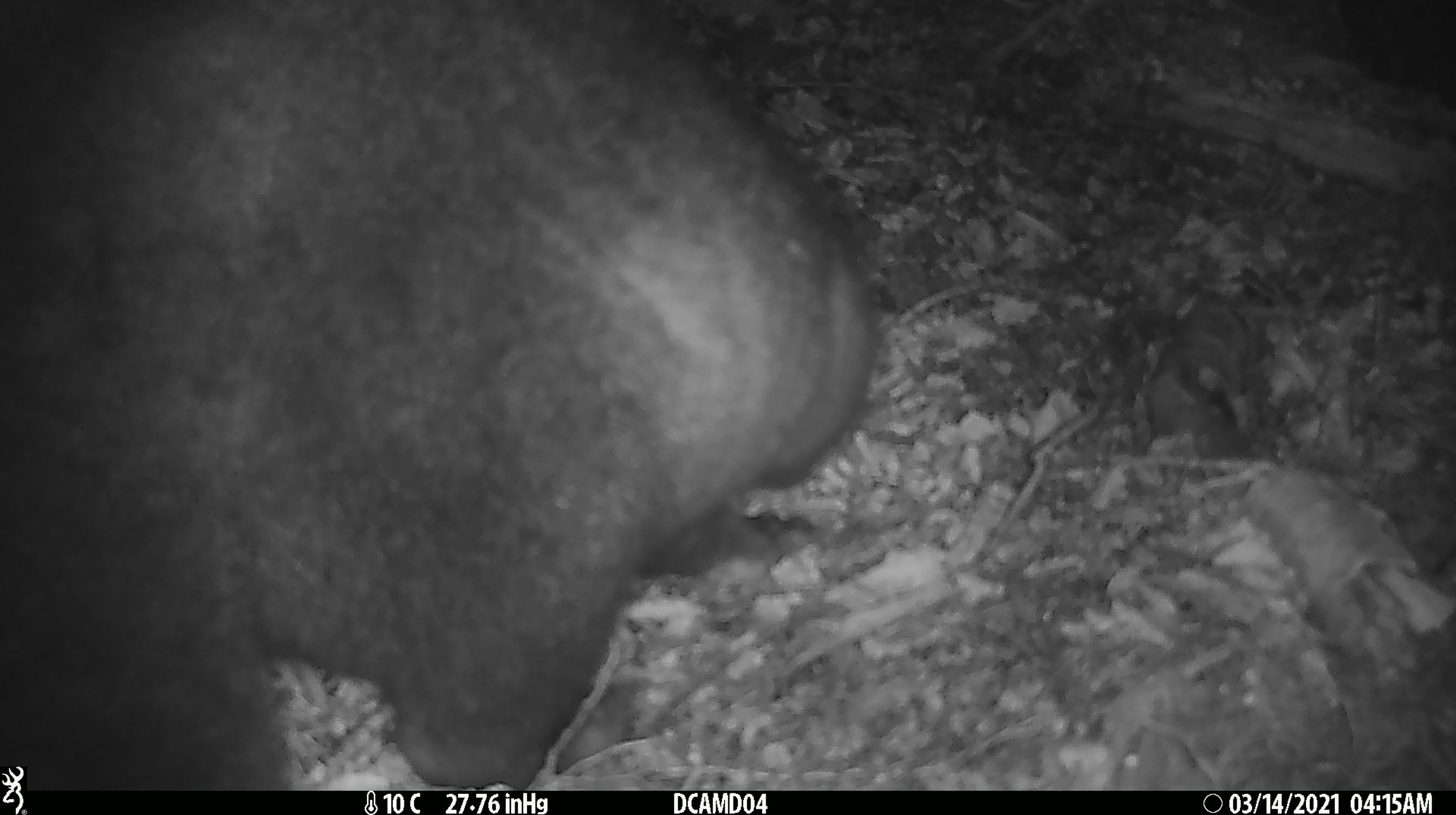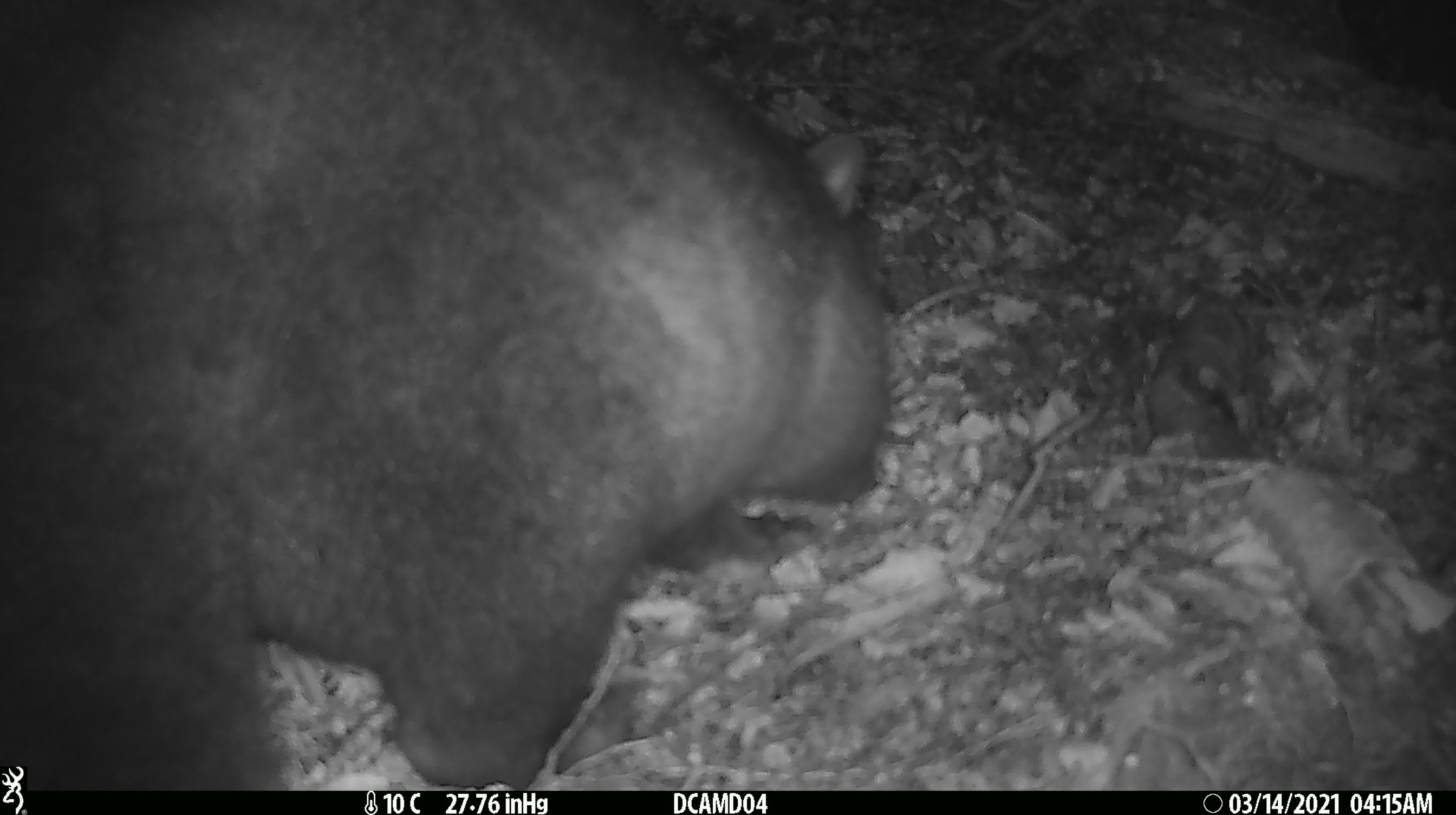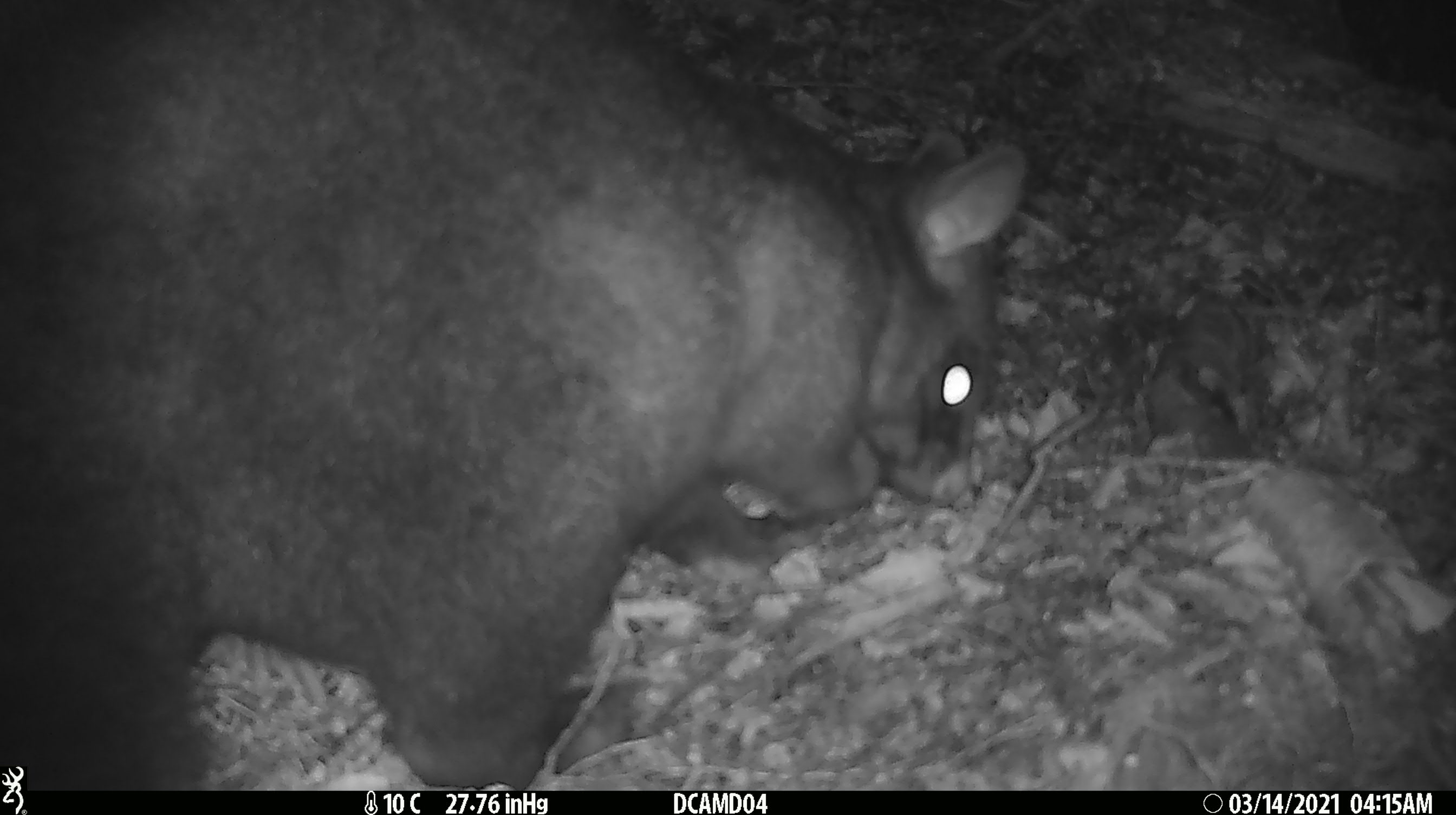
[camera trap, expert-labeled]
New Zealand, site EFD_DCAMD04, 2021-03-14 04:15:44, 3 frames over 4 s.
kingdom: Animalia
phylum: Chordata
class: Mammalia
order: Diprotodontia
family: Phalangeridae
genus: Trichosurus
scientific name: Trichosurus vulpecula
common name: common brushtail possum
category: possum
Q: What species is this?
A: Possum (common brushtail possum) (Trichosurus vulpecula).